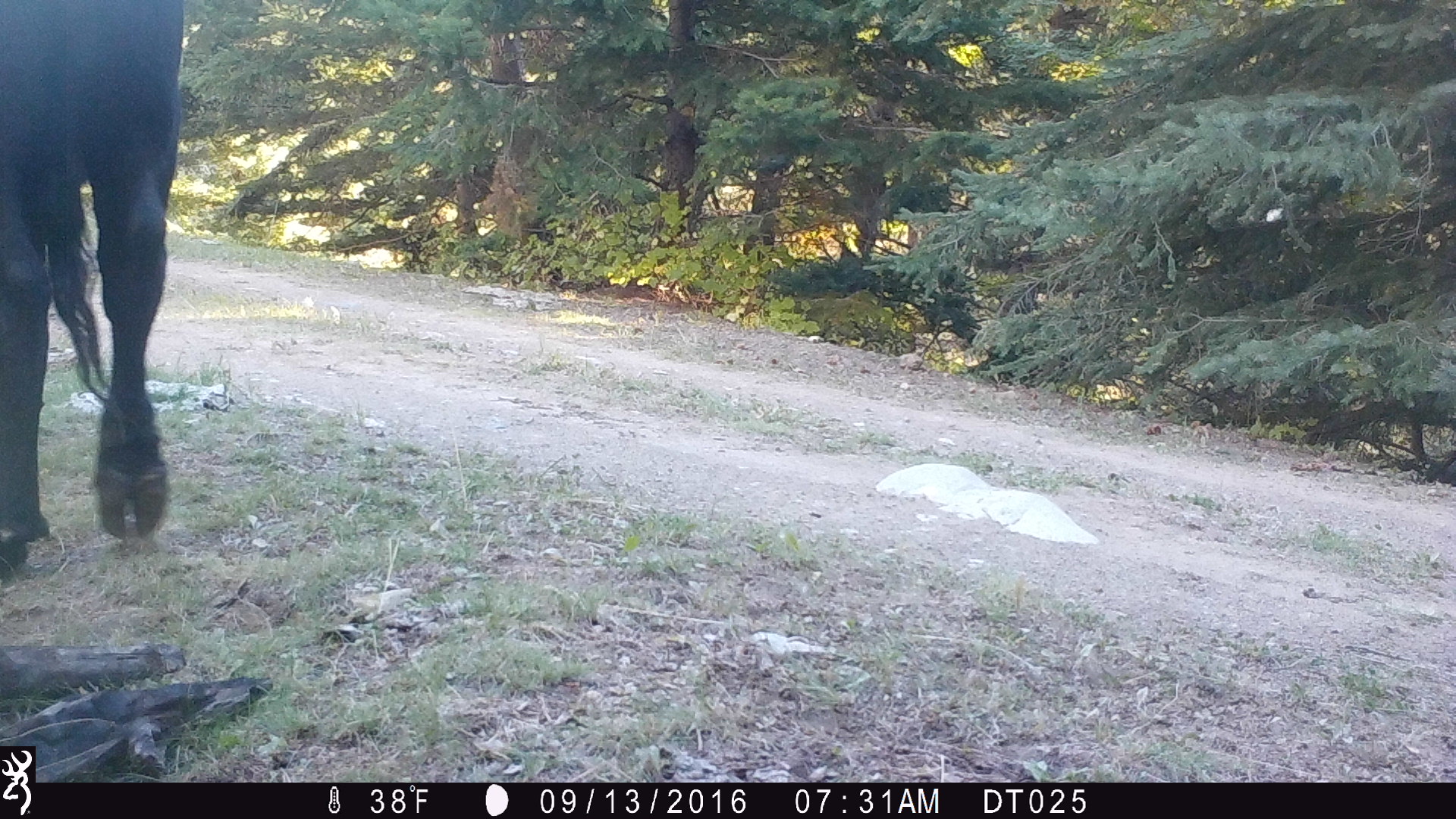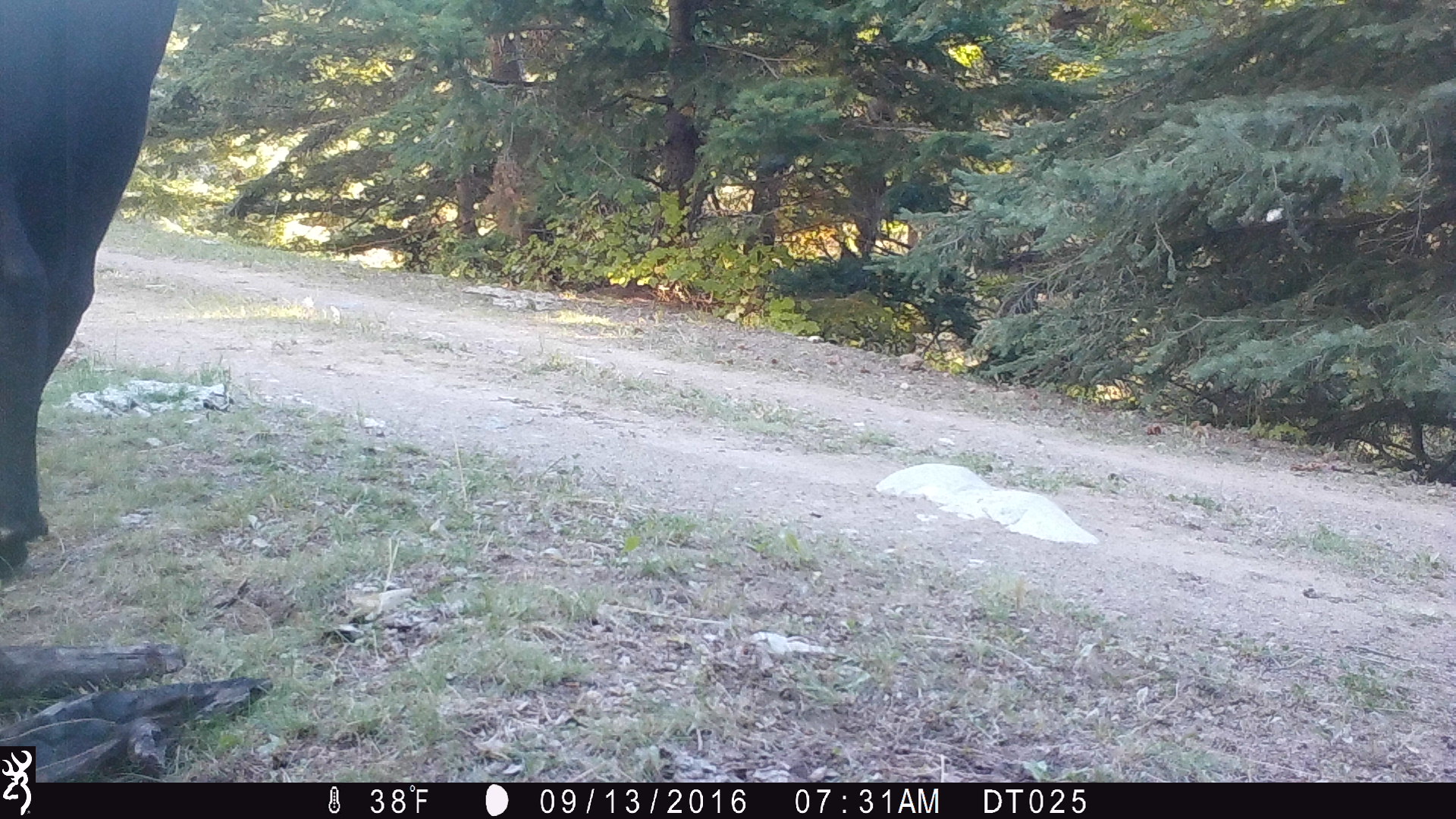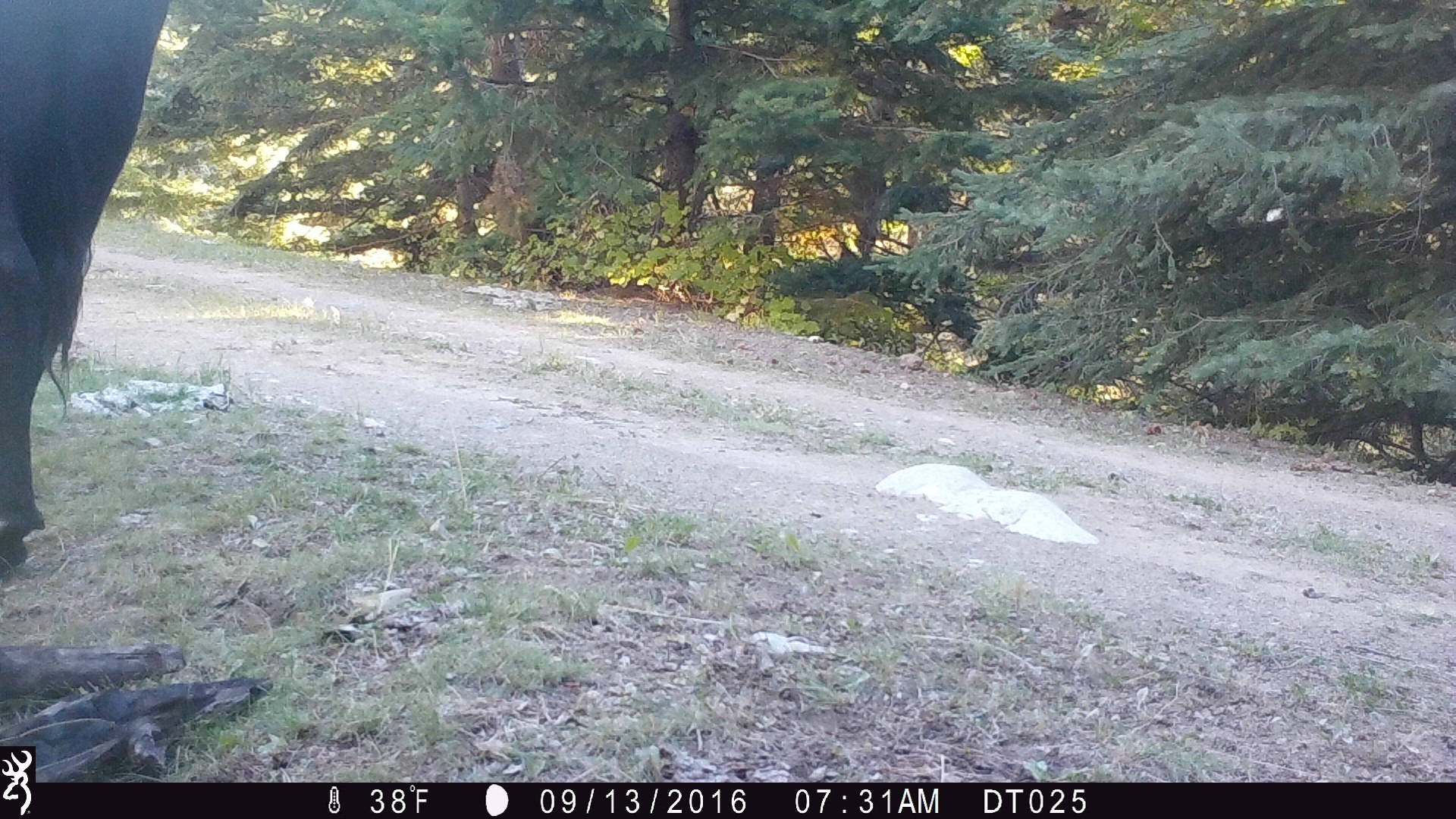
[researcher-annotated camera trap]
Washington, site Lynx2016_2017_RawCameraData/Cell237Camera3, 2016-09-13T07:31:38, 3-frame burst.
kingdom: Animalia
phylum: Chordata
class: Mammalia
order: Artiodactyla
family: Bovidae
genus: Bos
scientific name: Bos taurus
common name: domestic cattle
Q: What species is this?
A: Domestic cattle (Bos taurus).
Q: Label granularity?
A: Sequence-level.